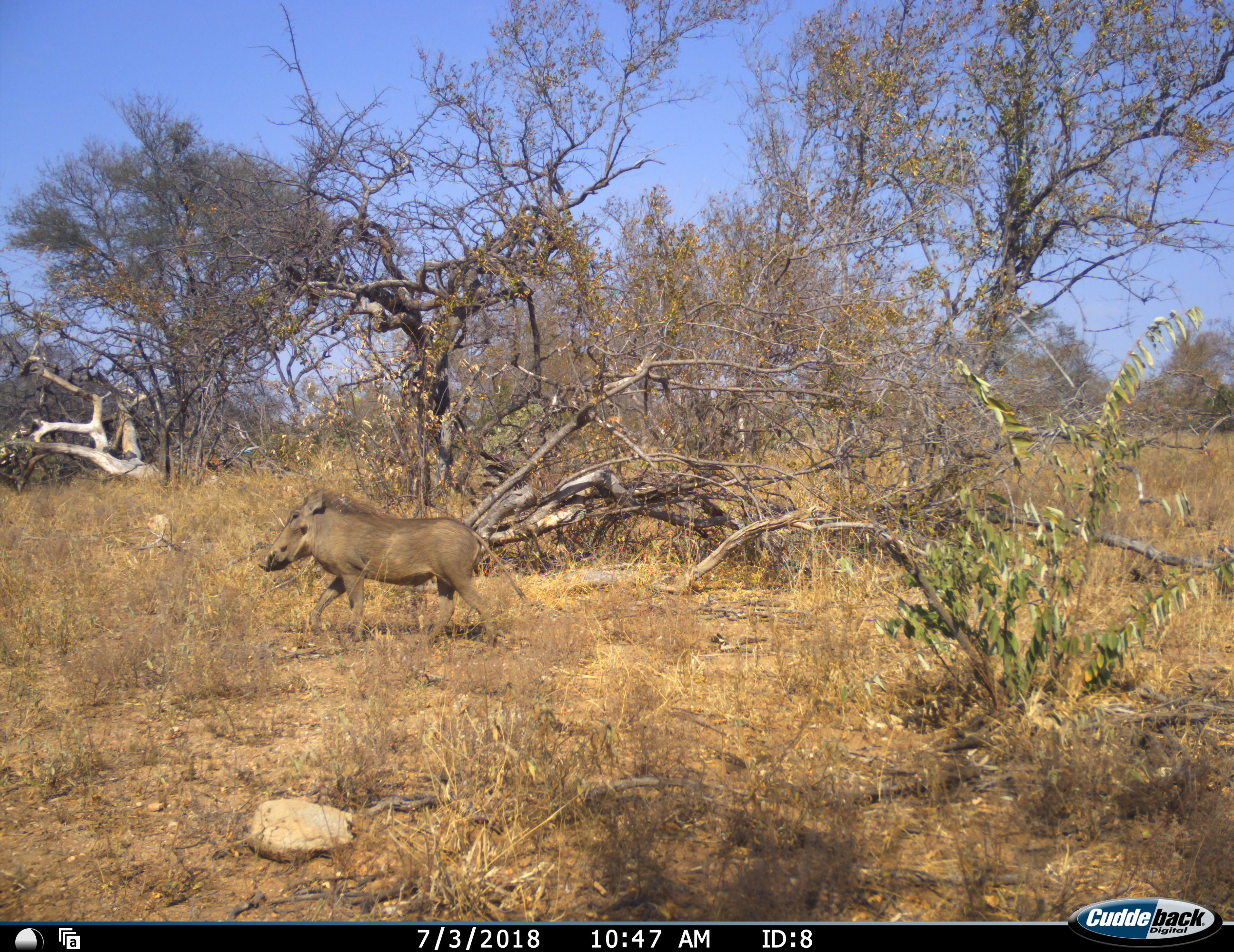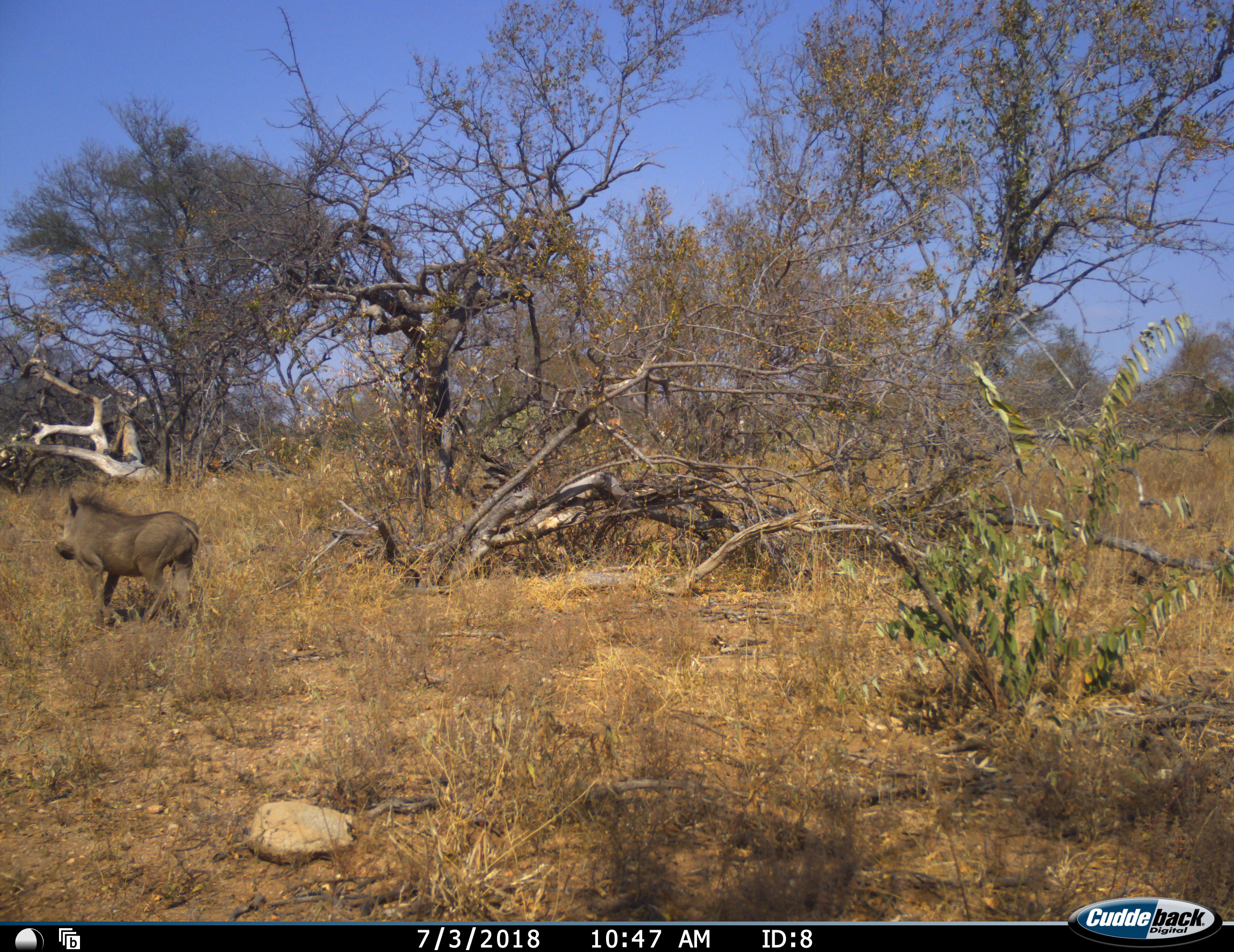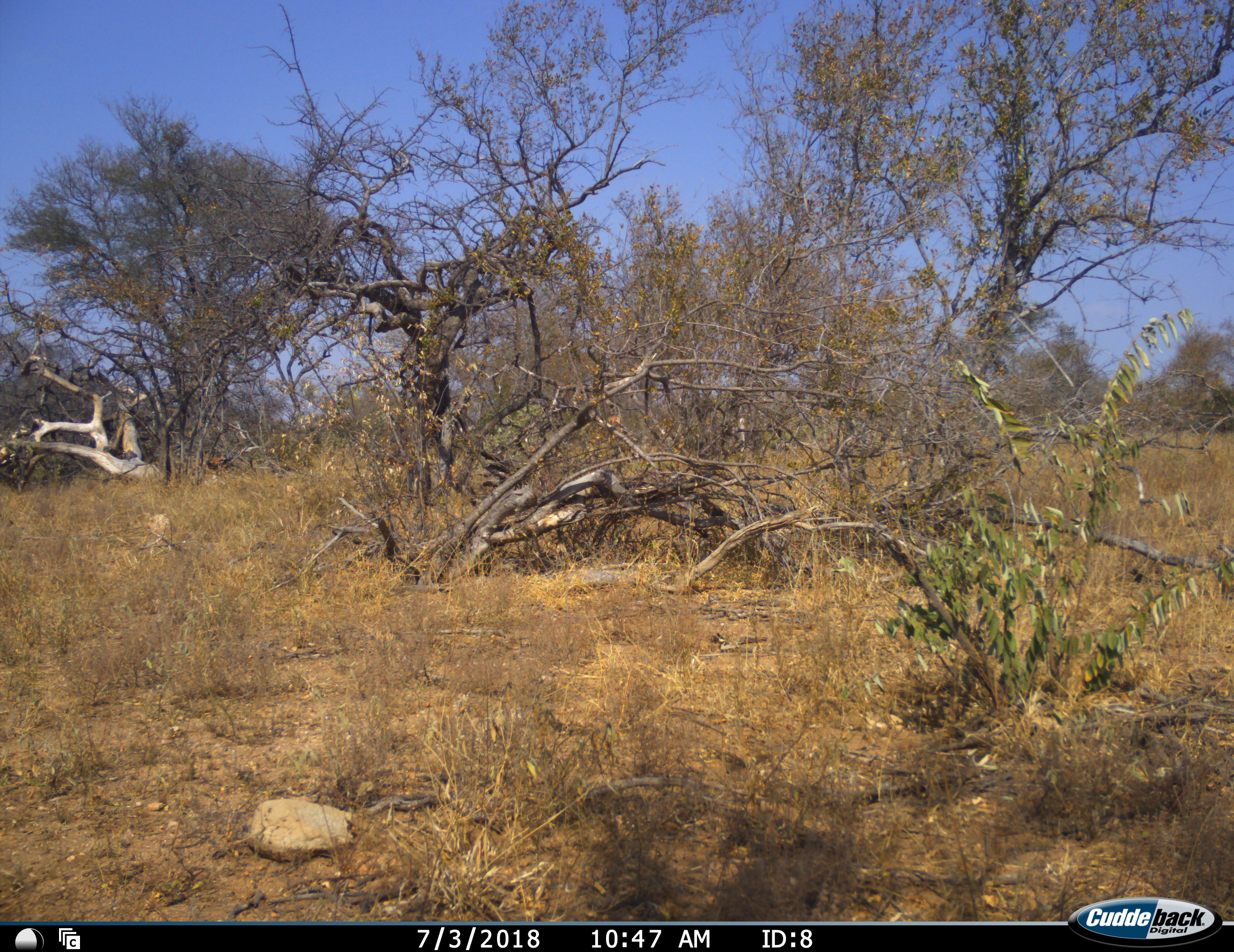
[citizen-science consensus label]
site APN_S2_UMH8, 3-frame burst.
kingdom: Animalia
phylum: Chordata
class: Mammalia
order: Artiodactyla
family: Suidae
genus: Phacochoerus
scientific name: Phacochoerus africanus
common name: warthog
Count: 1.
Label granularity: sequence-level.